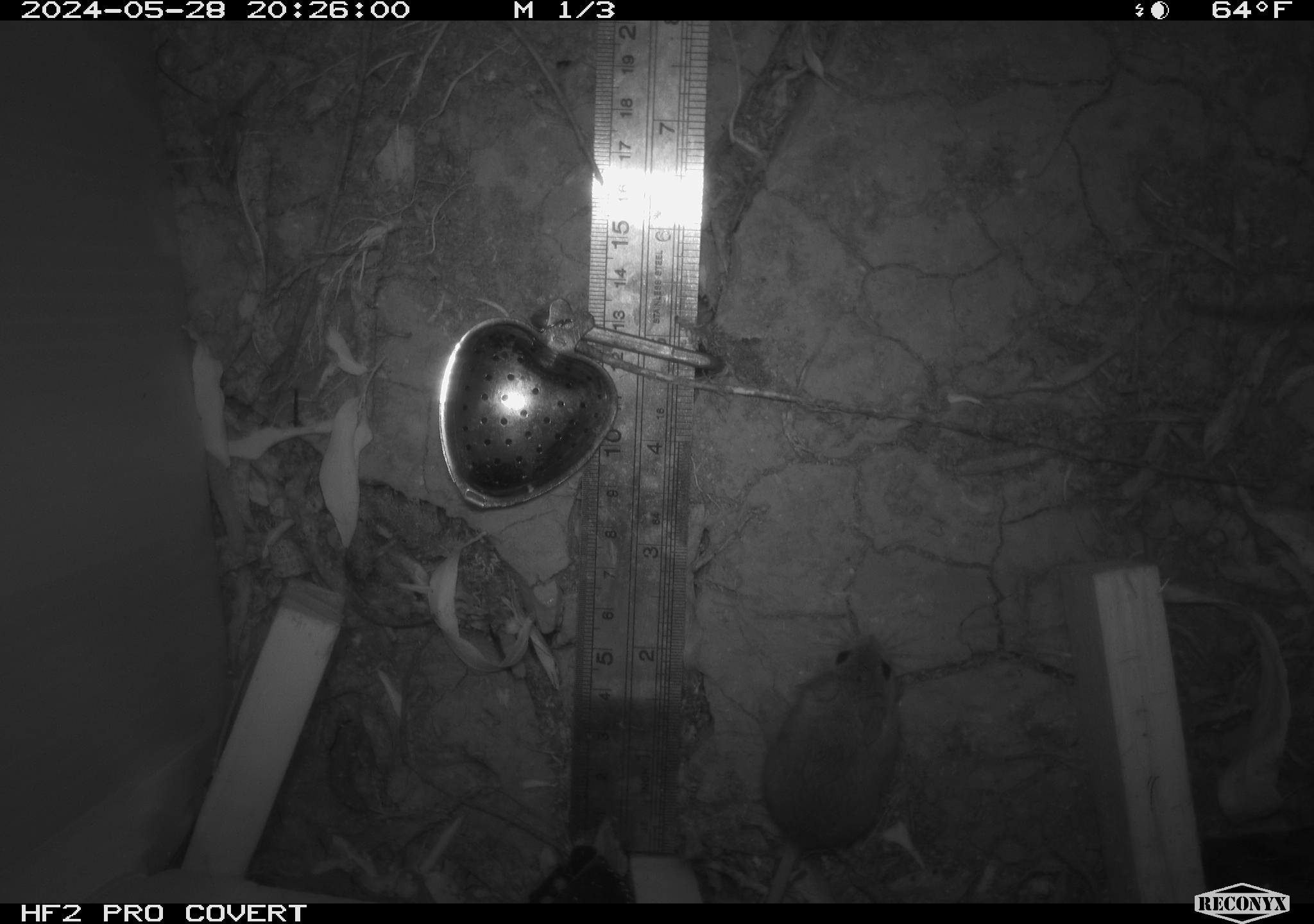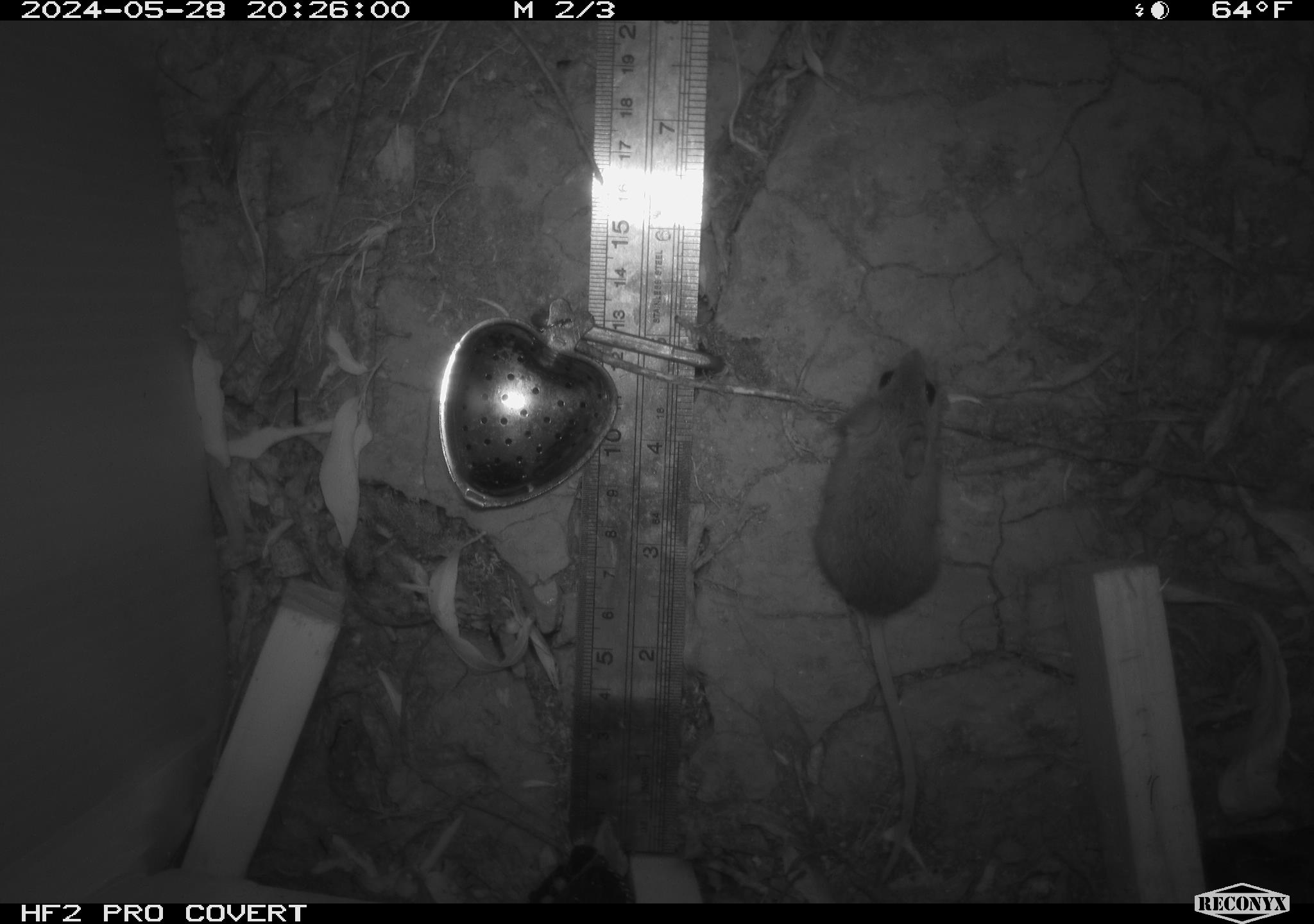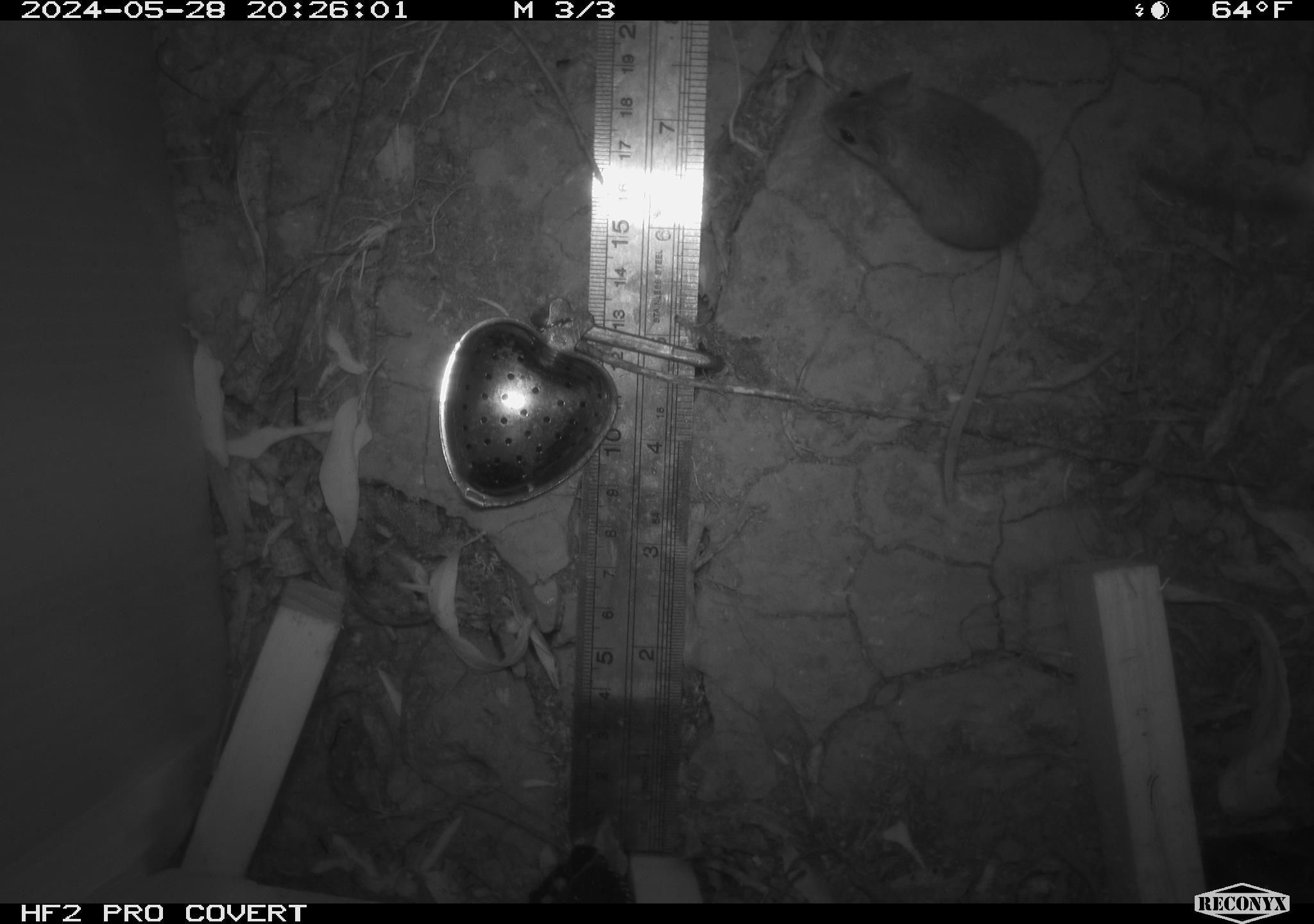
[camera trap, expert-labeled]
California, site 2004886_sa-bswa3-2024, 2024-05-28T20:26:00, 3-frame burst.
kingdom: Animalia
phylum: Chordata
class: Mammalia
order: Rodentia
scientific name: Rodentia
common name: mouse species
Mouse species (Rodentia).